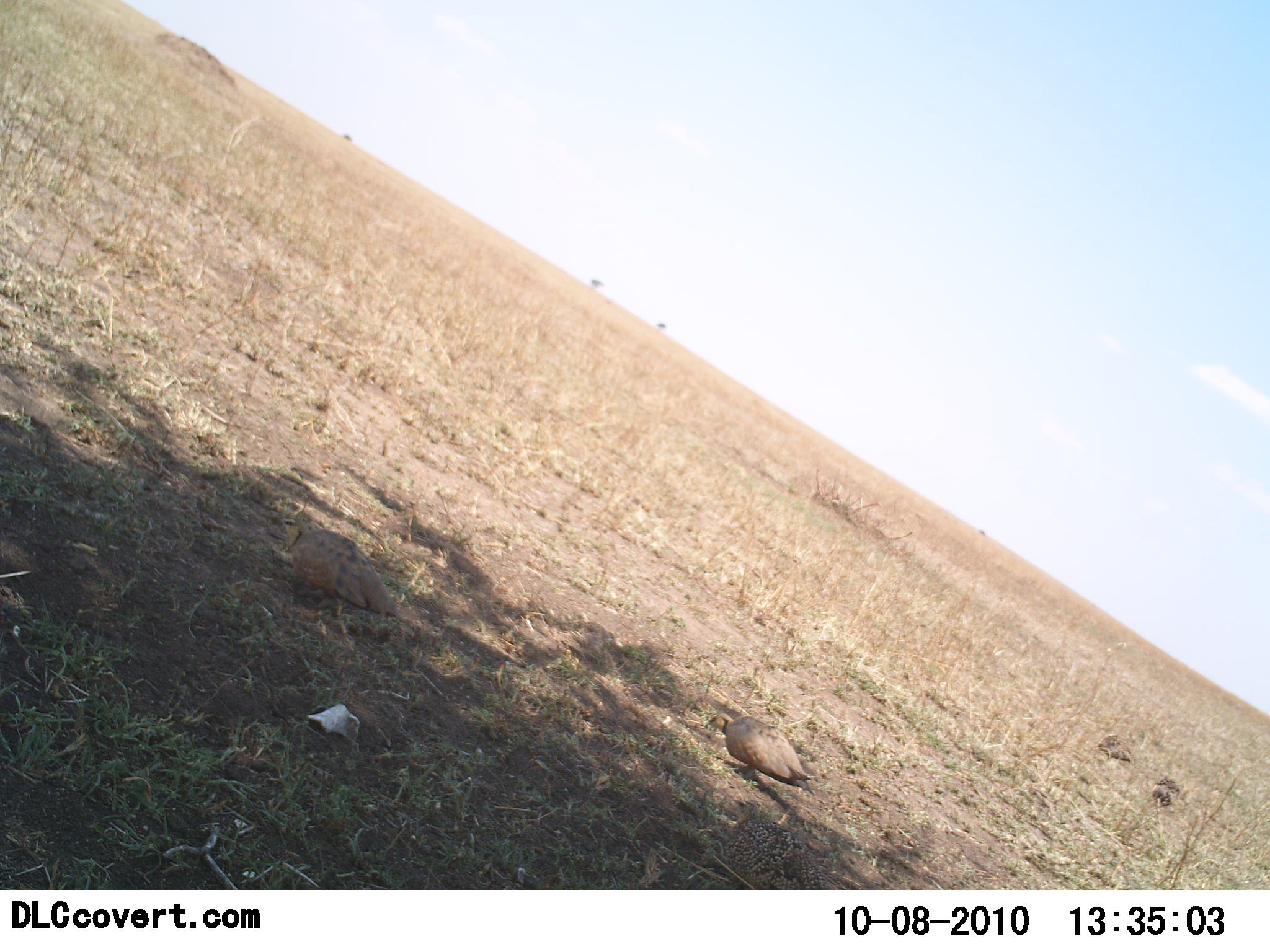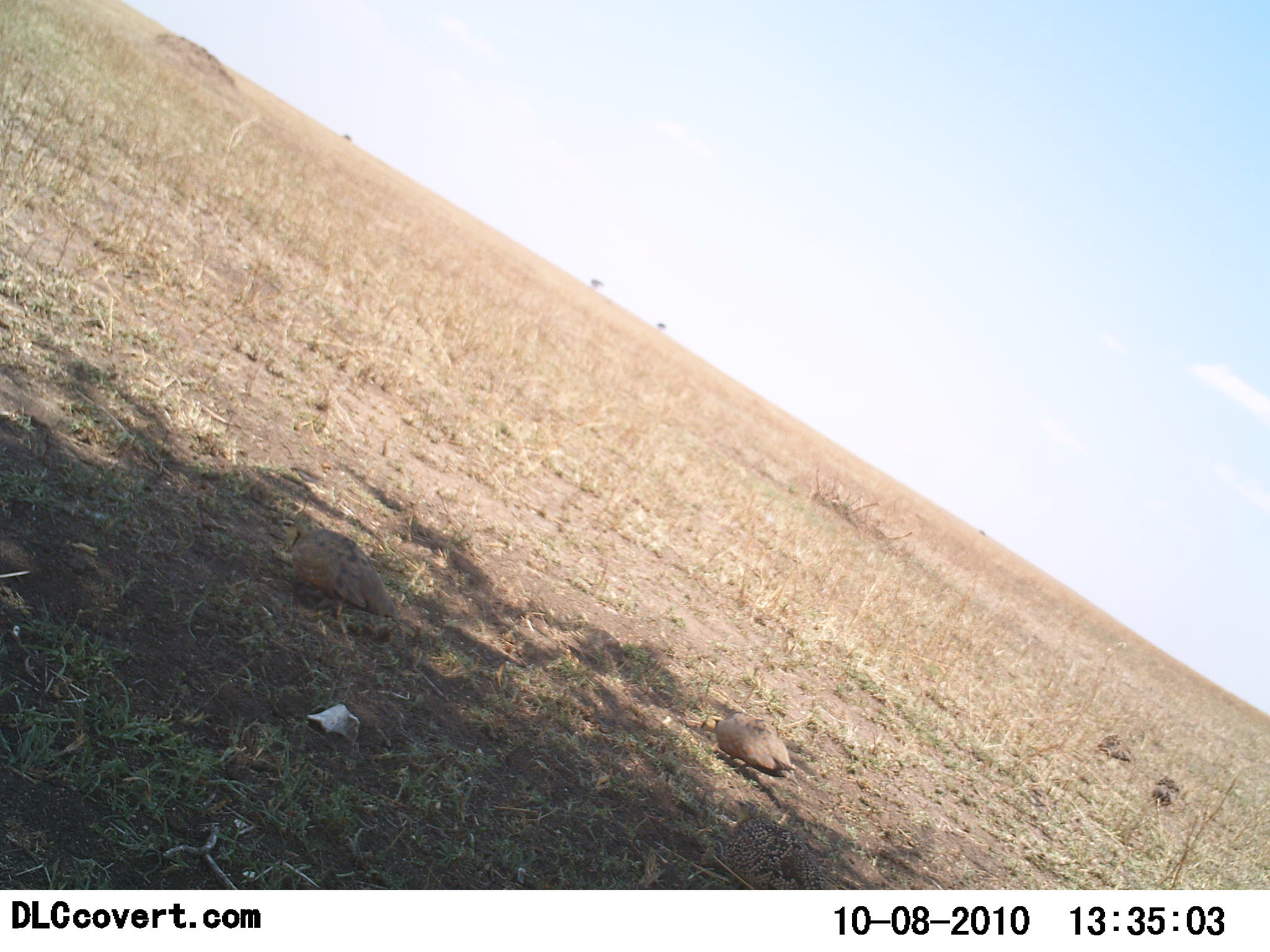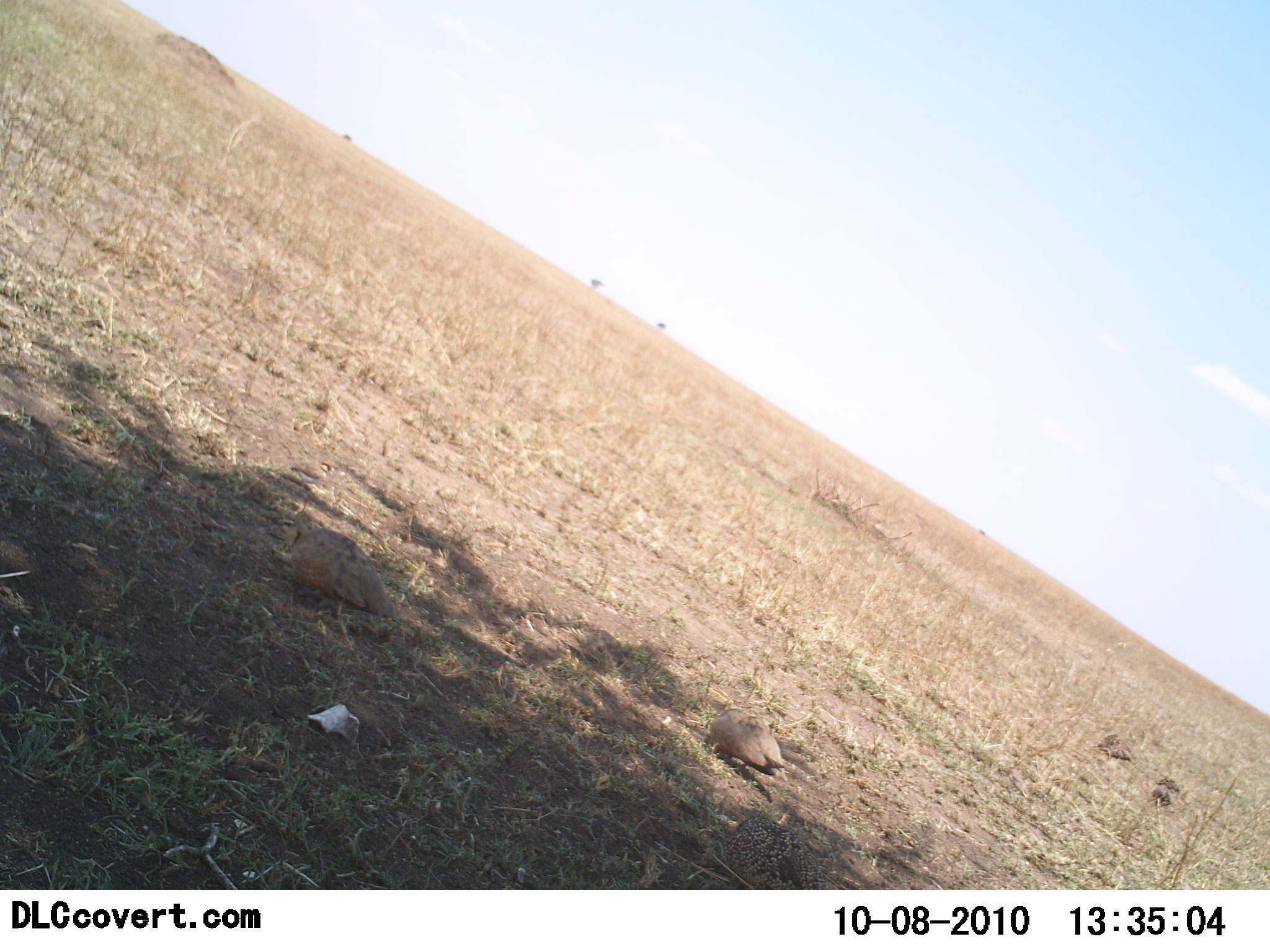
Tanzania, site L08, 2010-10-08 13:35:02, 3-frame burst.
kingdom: Animalia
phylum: Chordata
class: Aves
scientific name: Aves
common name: bird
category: otherbird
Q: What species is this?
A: Otherbird (bird) (Aves).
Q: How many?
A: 1.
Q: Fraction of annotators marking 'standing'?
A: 23%.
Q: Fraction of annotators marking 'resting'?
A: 8%.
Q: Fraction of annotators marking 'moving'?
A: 15%.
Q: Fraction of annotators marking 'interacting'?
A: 8%.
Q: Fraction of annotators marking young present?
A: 0%.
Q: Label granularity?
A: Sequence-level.